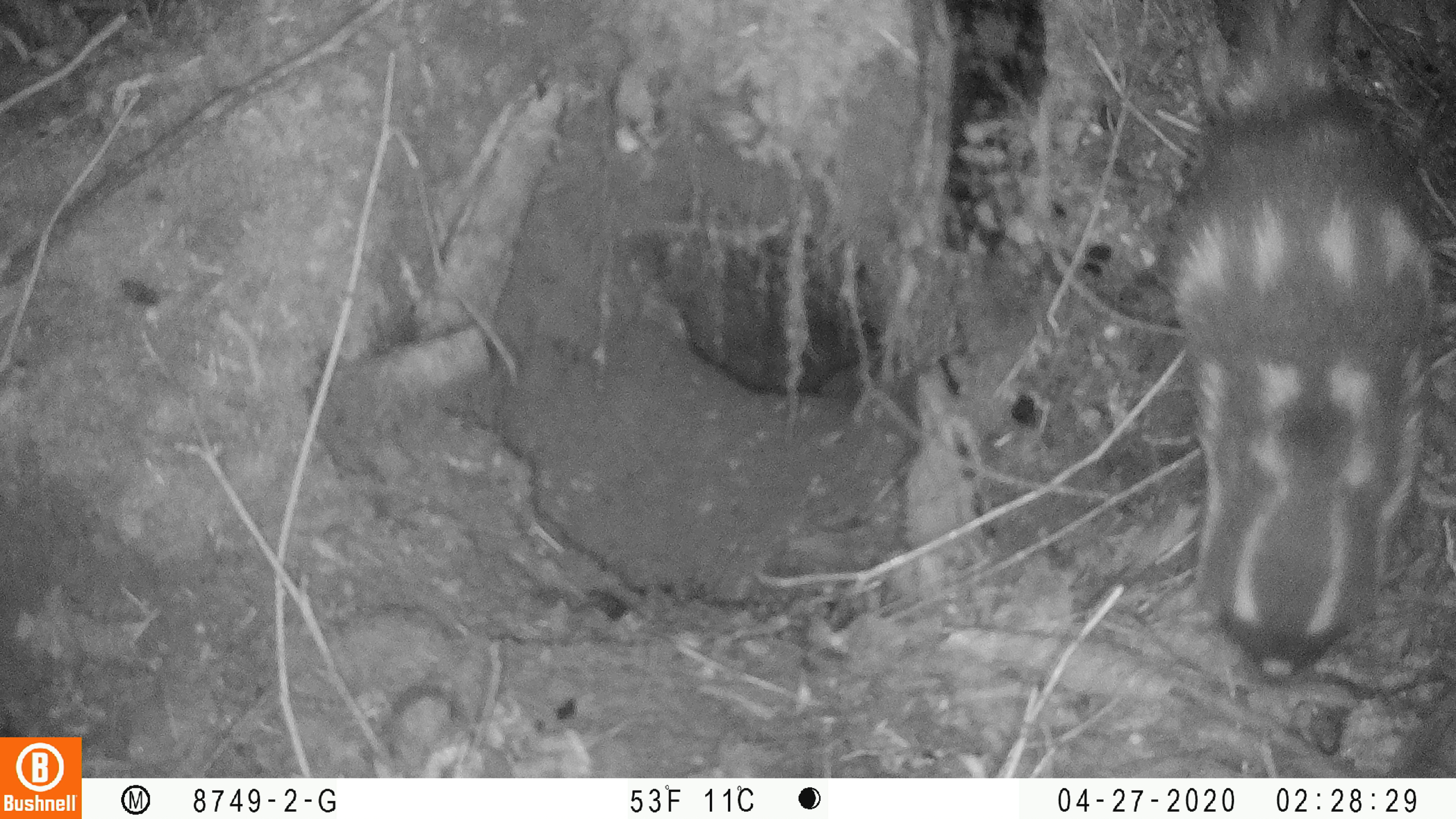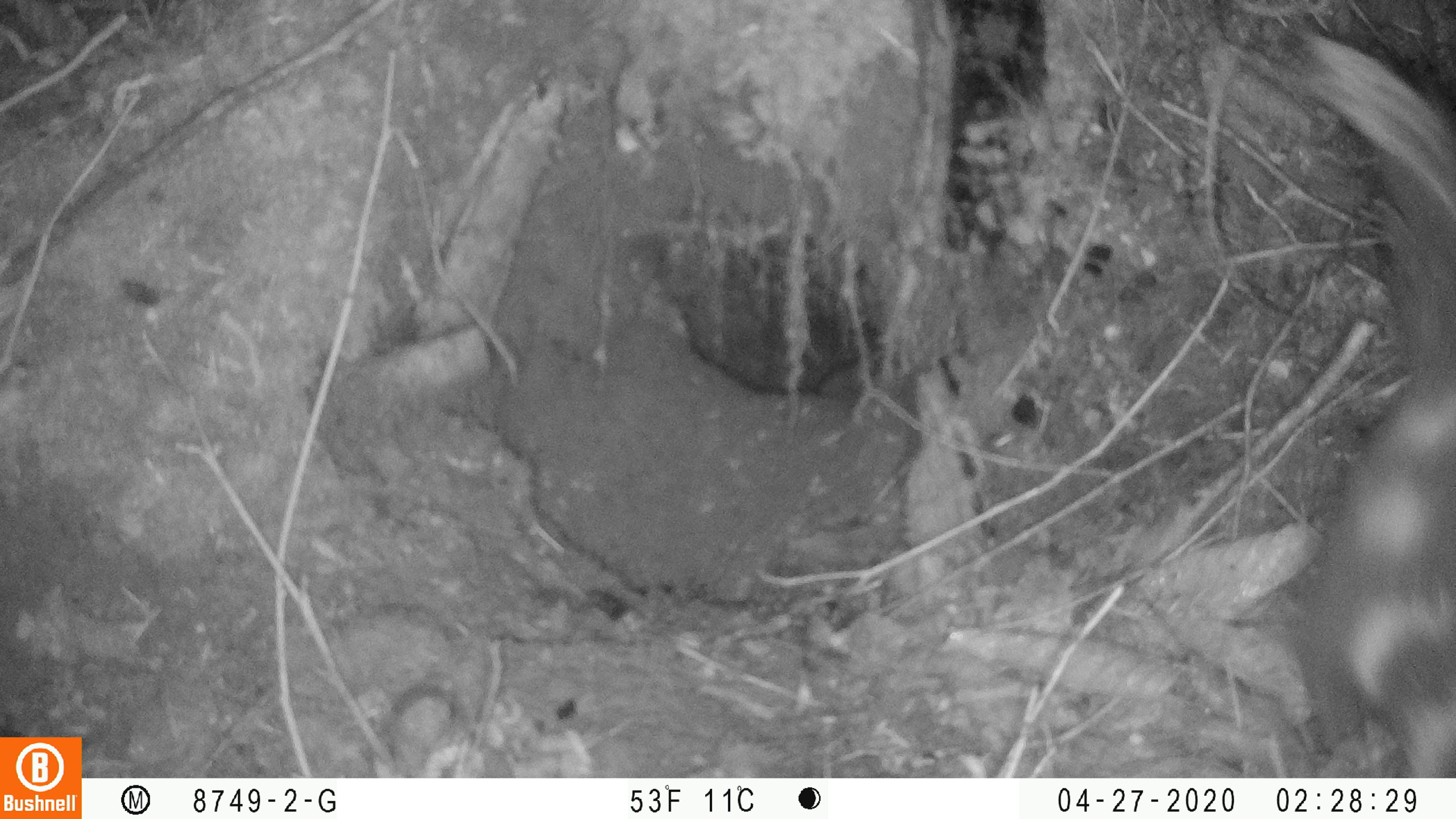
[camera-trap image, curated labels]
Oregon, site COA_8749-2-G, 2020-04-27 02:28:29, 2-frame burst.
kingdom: Animalia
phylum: Chordata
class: Mammalia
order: Carnivora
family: Mephitidae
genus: Spilogale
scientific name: Spilogale gracilis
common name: western spotted skunk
Western spotted skunk (Spilogale gracilis).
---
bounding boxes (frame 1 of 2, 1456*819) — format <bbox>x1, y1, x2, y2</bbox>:
western spotted skunk: <bbox>1159, 1, 1453, 685</bbox>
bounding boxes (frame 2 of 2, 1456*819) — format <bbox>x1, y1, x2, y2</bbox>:
western spotted skunk: <bbox>1280, 1, 1455, 770</bbox>